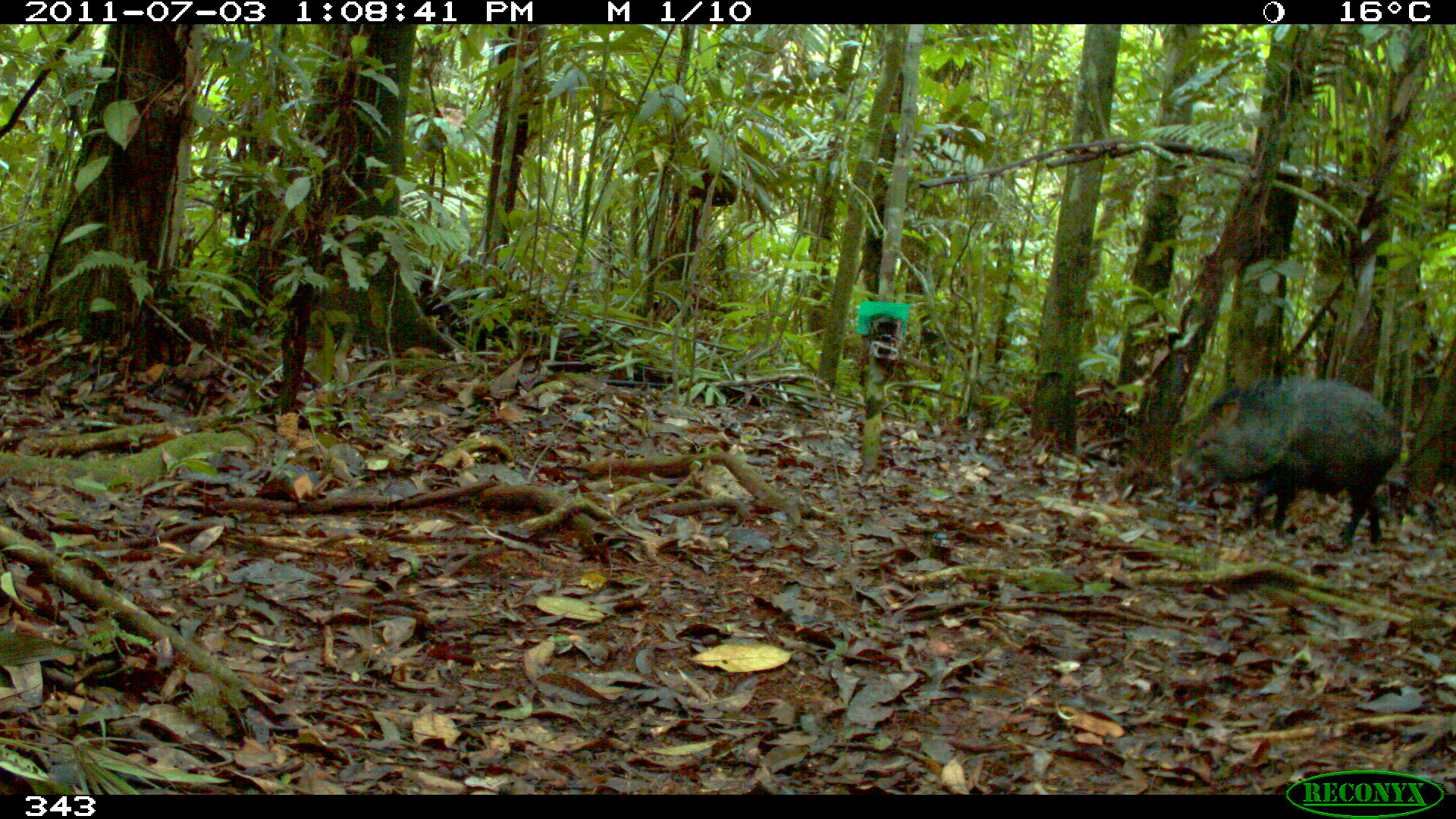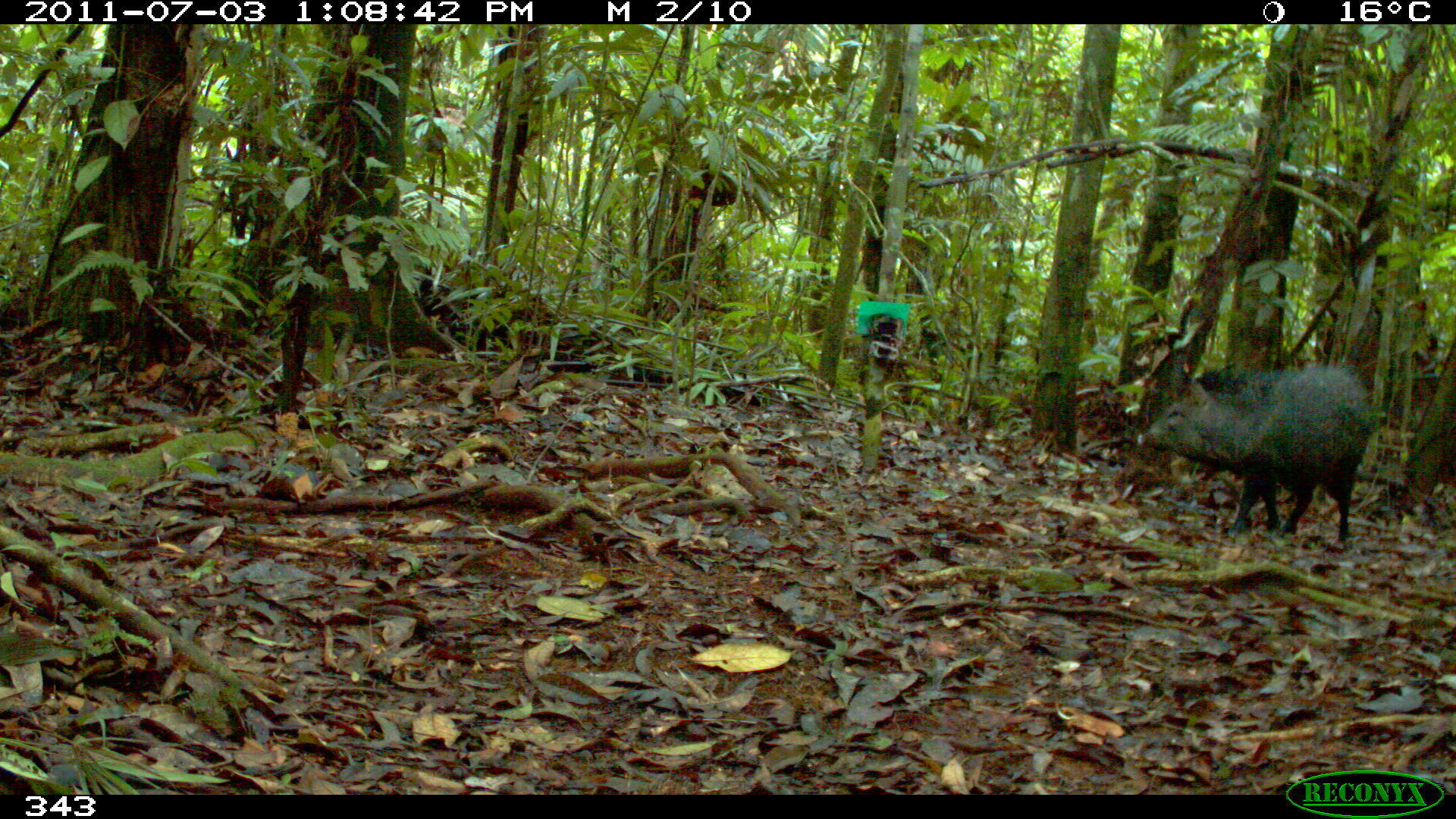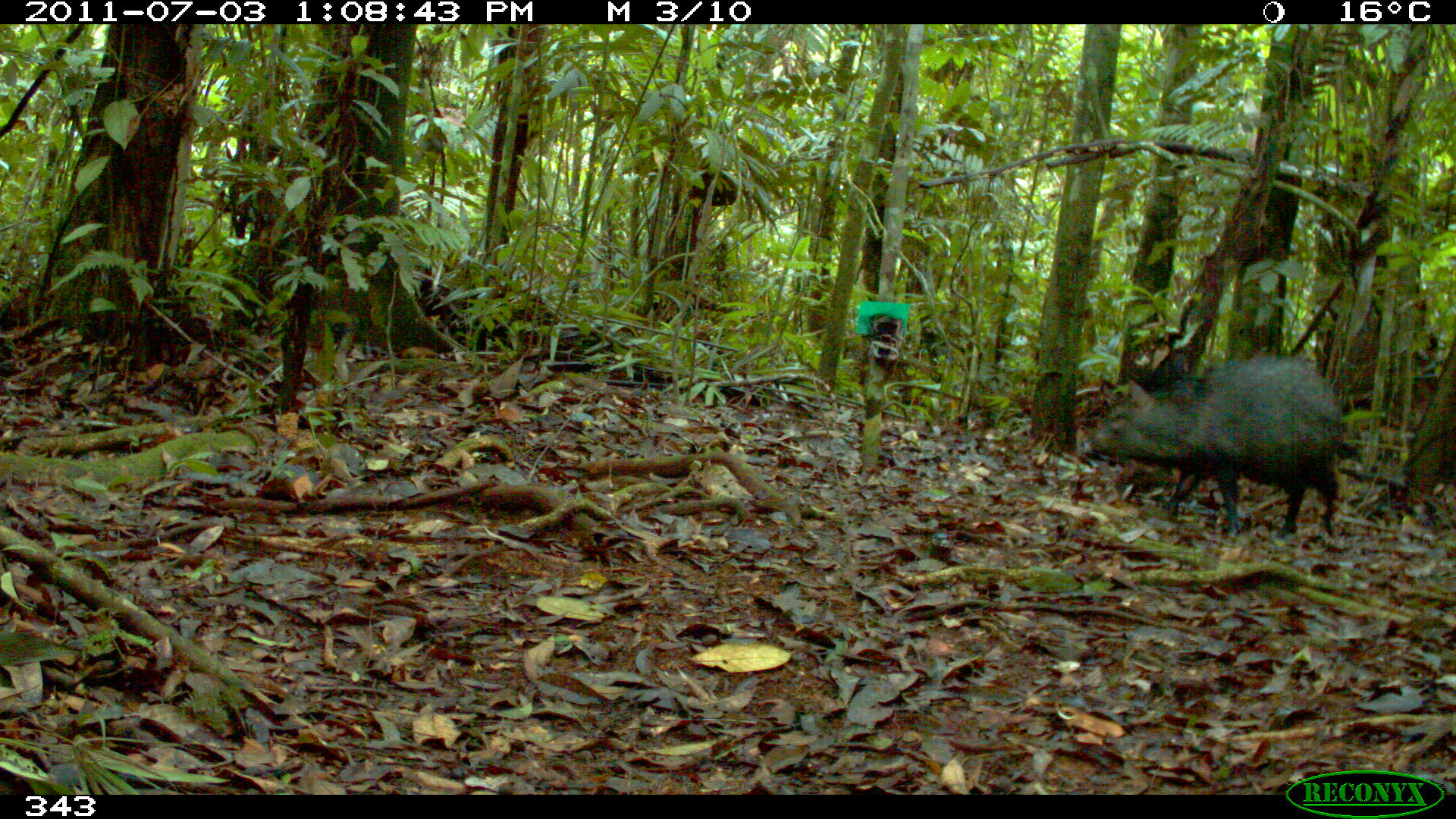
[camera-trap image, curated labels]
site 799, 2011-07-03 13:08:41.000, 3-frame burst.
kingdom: Animalia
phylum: Chordata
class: Mammalia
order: Artiodactyla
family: Tayassuidae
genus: Pecari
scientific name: Pecari tajacu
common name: collared peccary